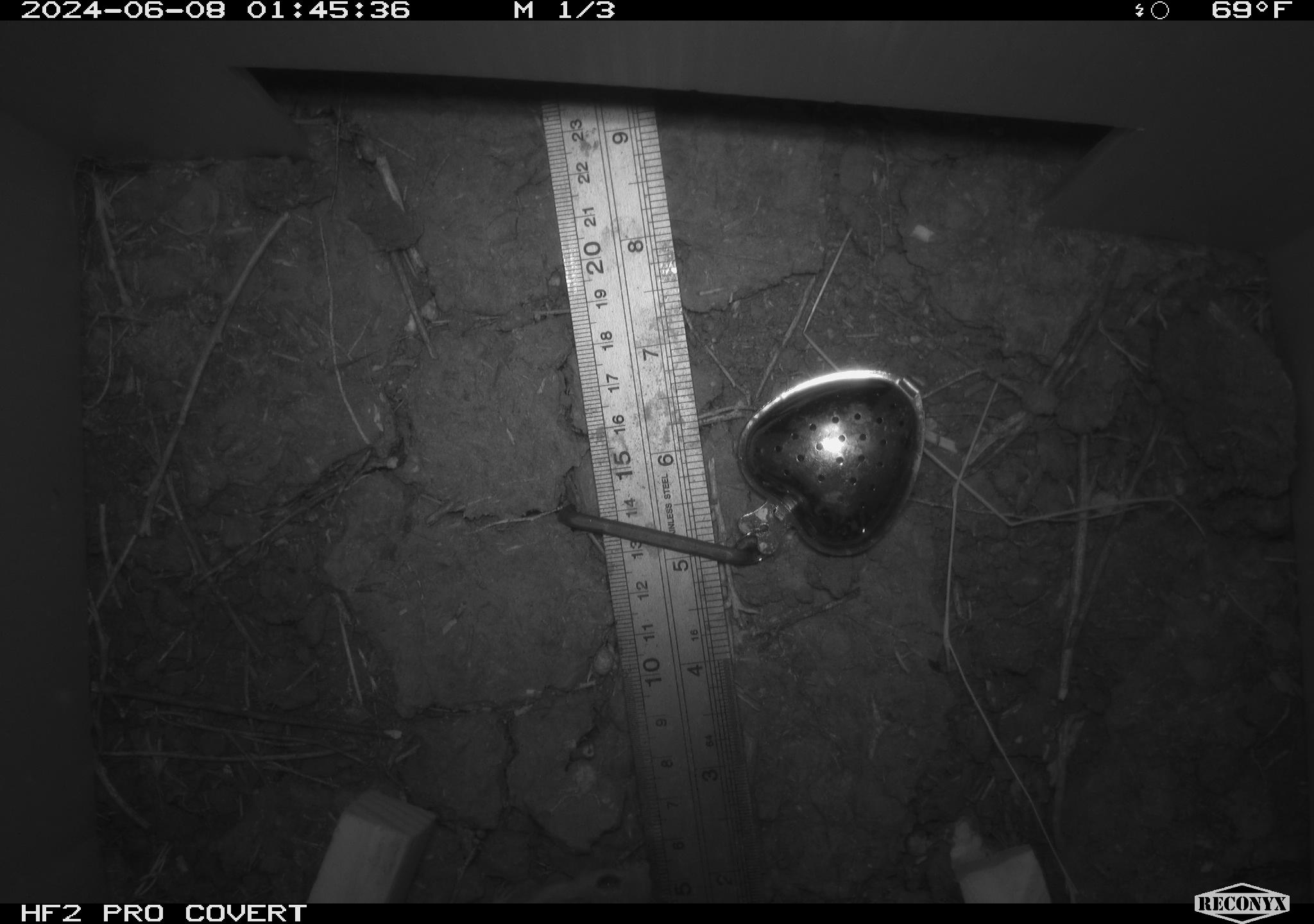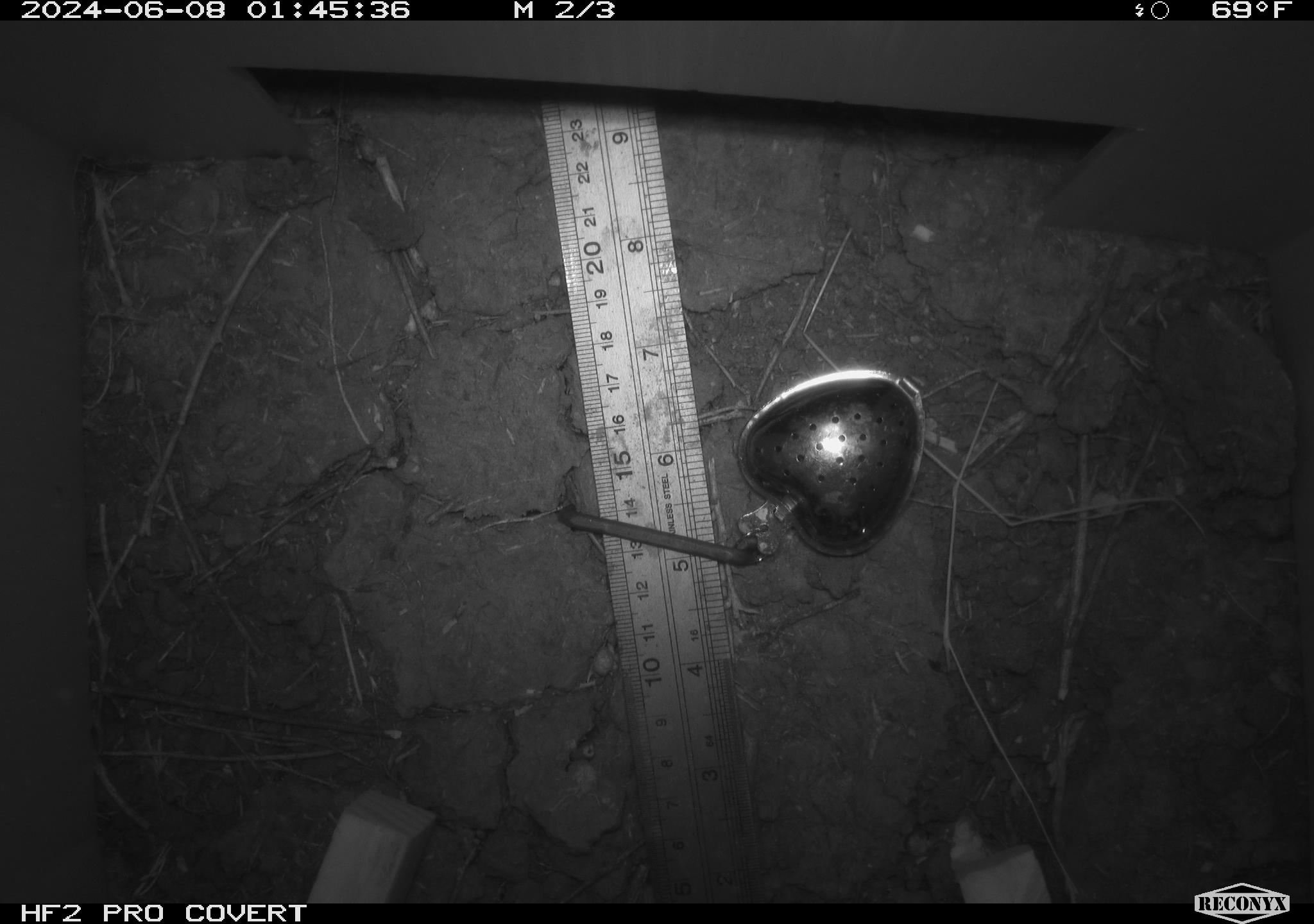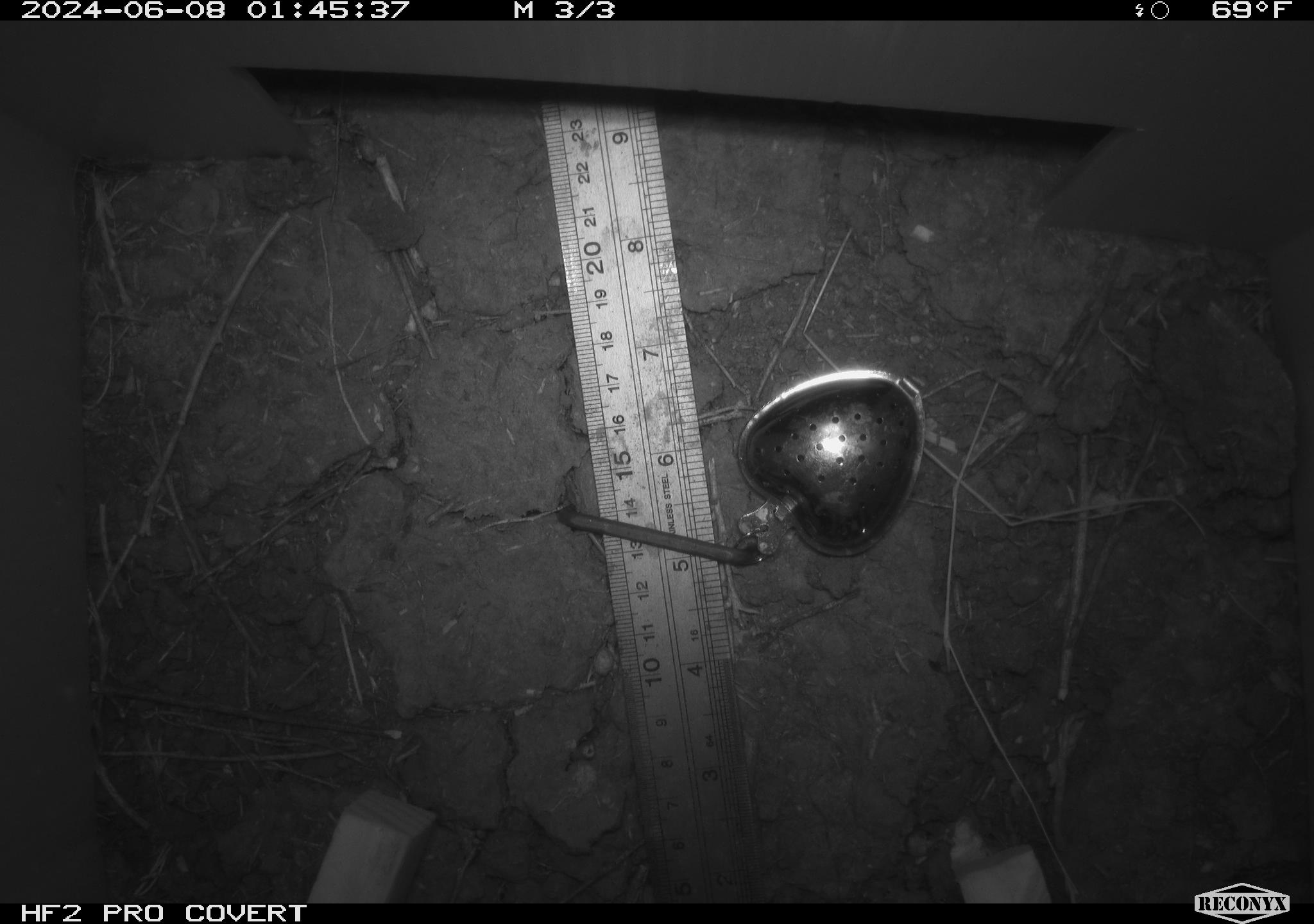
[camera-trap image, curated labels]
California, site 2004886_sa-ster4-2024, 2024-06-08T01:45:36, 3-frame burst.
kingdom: Animalia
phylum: Chordata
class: Mammalia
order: Rodentia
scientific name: Rodentia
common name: mouse species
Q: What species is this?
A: Mouse species (Rodentia).